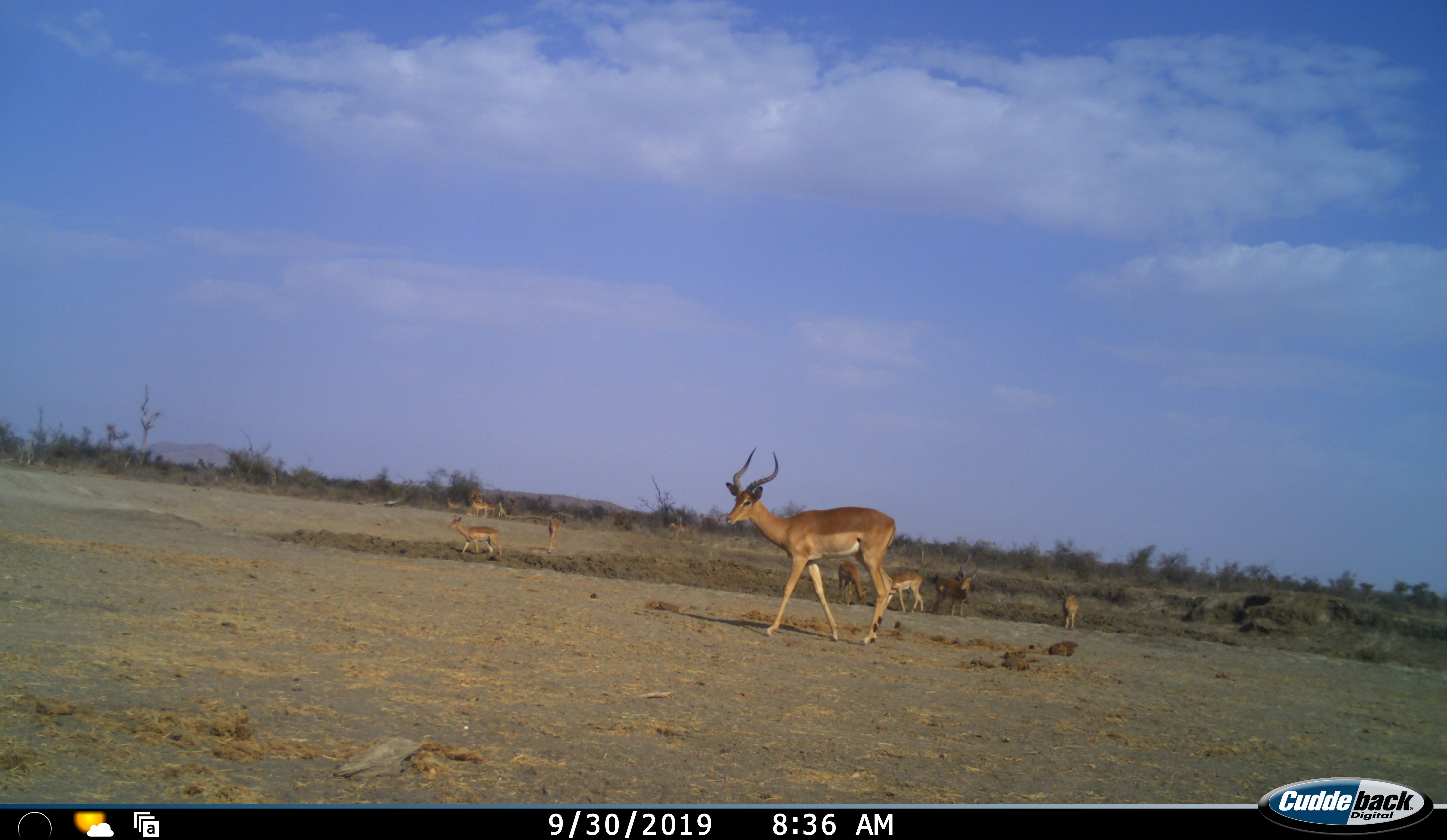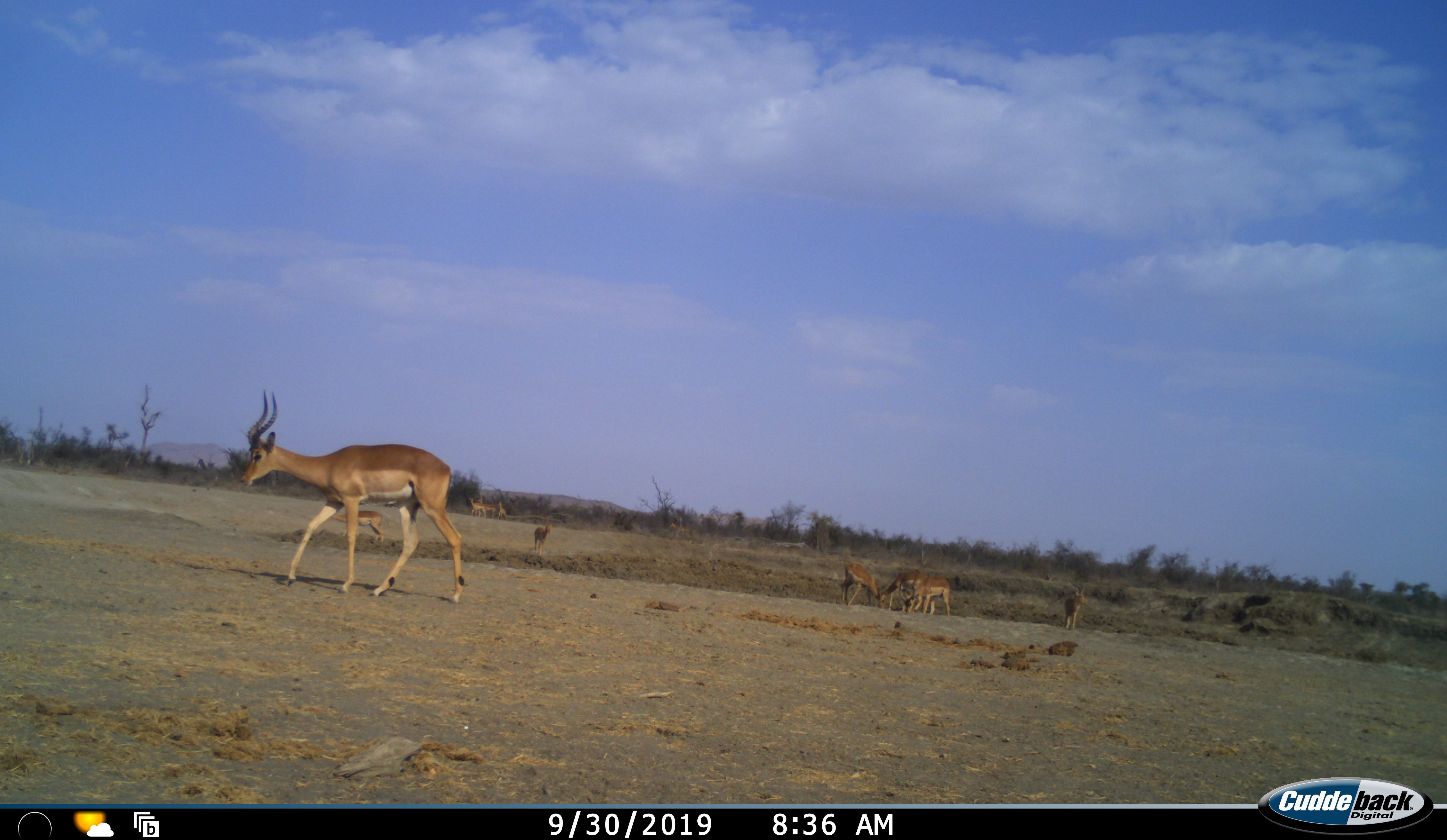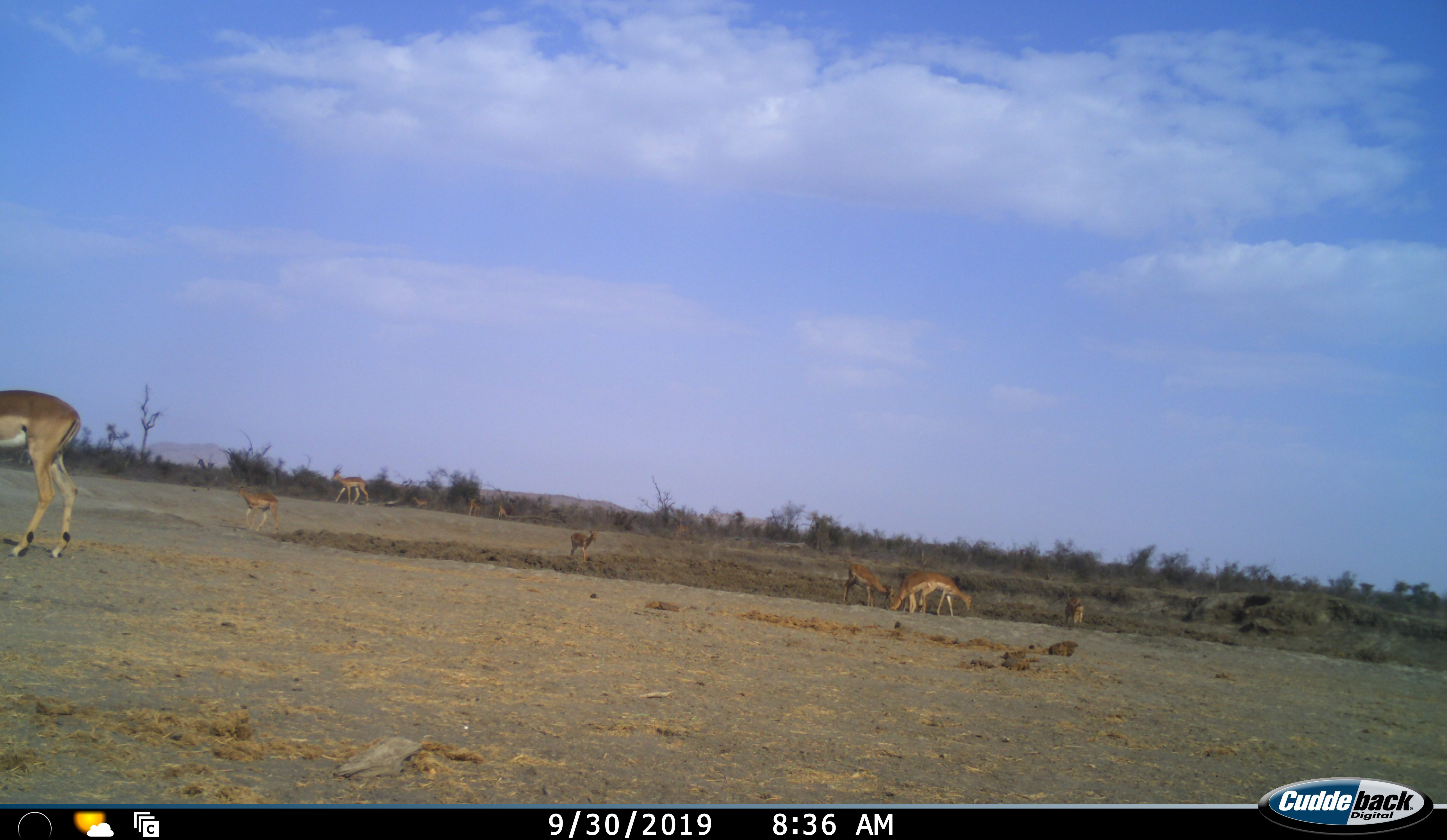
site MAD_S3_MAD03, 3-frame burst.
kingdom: Animalia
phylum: Chordata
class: Mammalia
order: Artiodactyla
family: Bovidae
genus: Aepyceros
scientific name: Aepyceros melampus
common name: impala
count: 11-50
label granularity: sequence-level